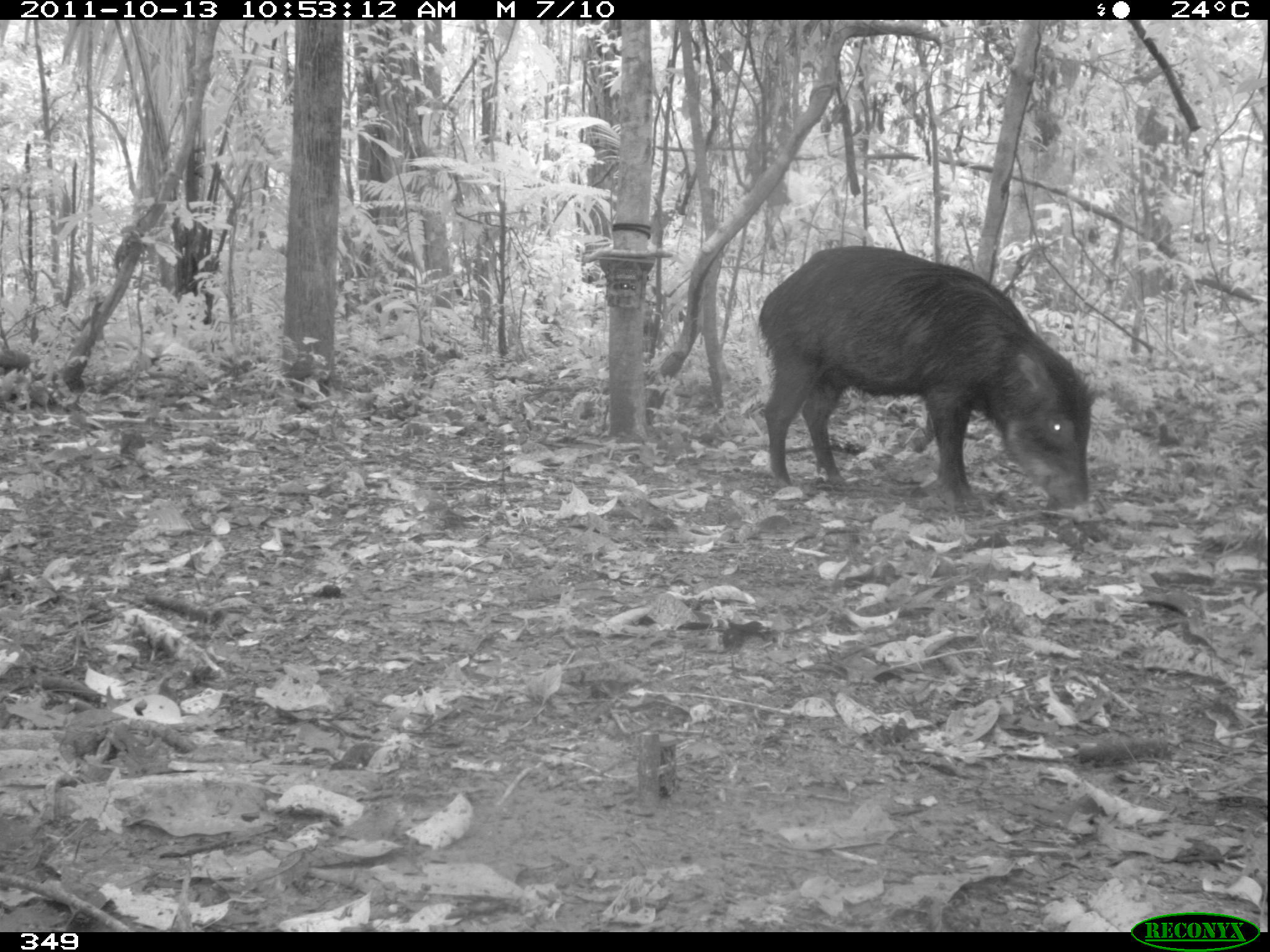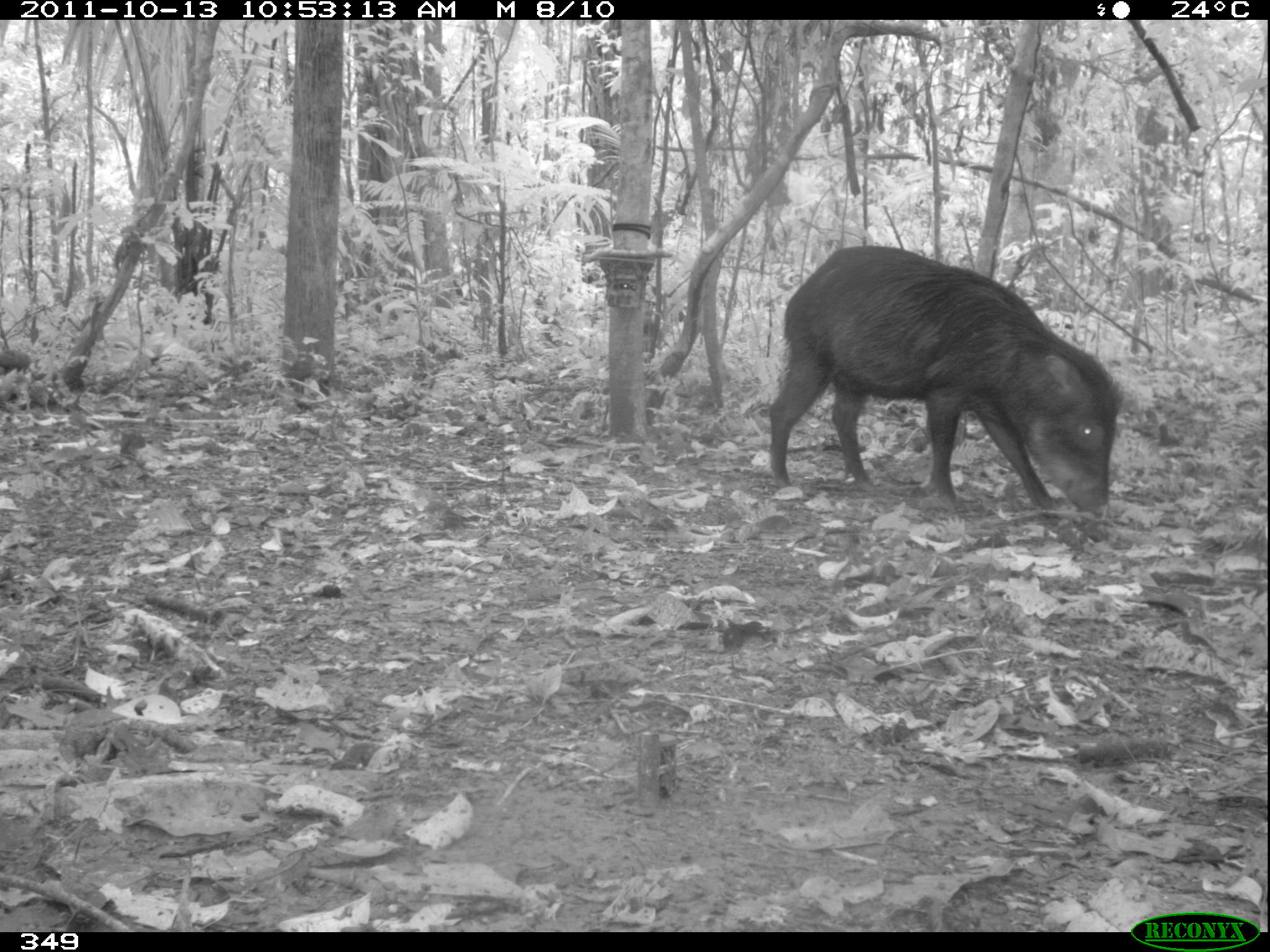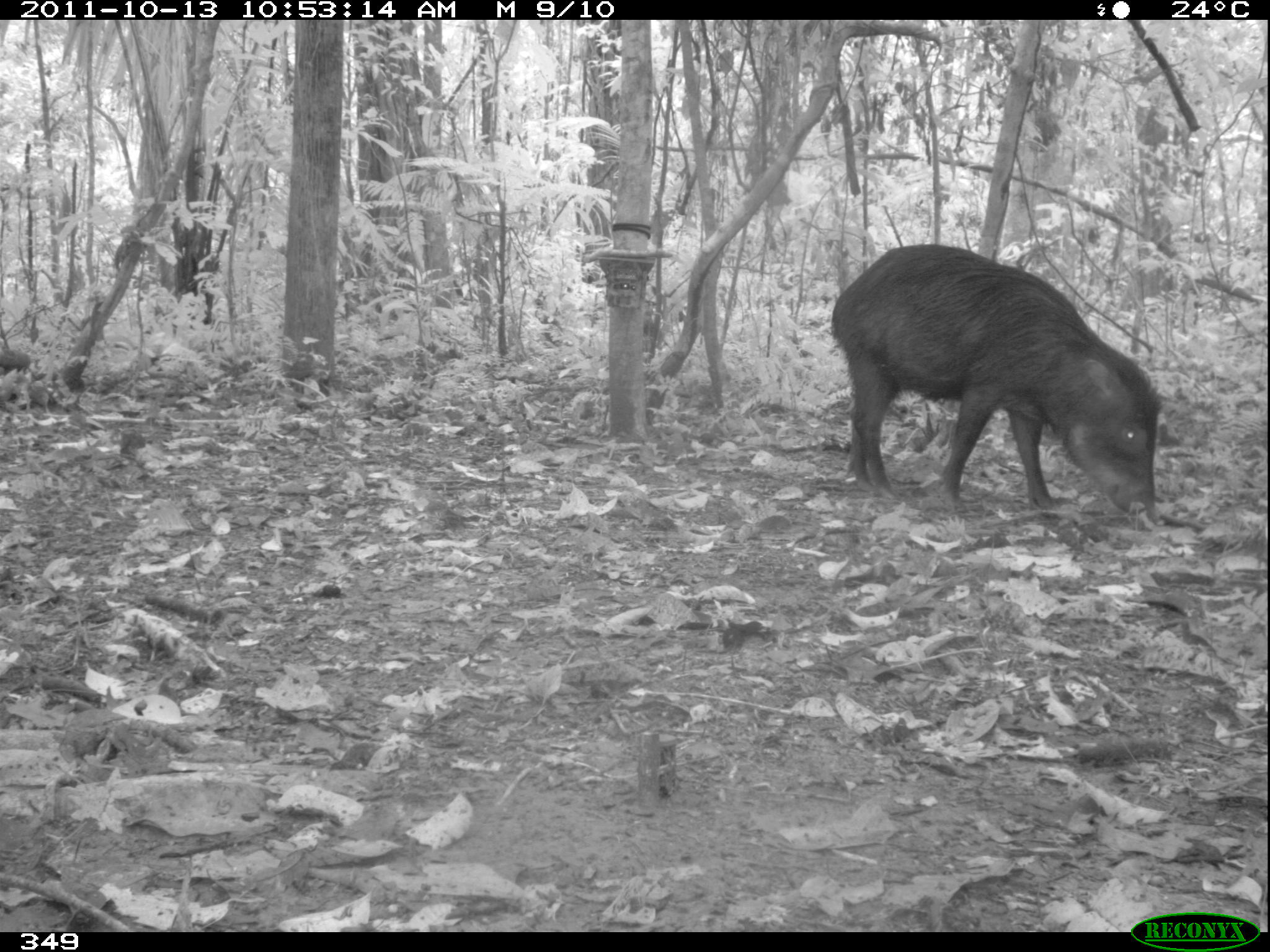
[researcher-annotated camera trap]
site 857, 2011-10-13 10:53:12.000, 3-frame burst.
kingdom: Animalia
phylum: Chordata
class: Mammalia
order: Artiodactyla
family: Tayassuidae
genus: Tayassu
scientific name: Tayassu pecari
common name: white-lipped peccary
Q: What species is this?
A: Tayassu pecari (white-lipped peccary).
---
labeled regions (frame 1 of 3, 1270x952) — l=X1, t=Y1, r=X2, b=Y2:
tayassu pecari: l=757, t=245, r=1094, b=512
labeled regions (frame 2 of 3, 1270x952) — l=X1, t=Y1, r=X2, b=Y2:
tayassu pecari: l=769, t=243, r=1119, b=516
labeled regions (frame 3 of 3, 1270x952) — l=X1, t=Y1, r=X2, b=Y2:
tayassu pecari: l=830, t=242, r=1161, b=530